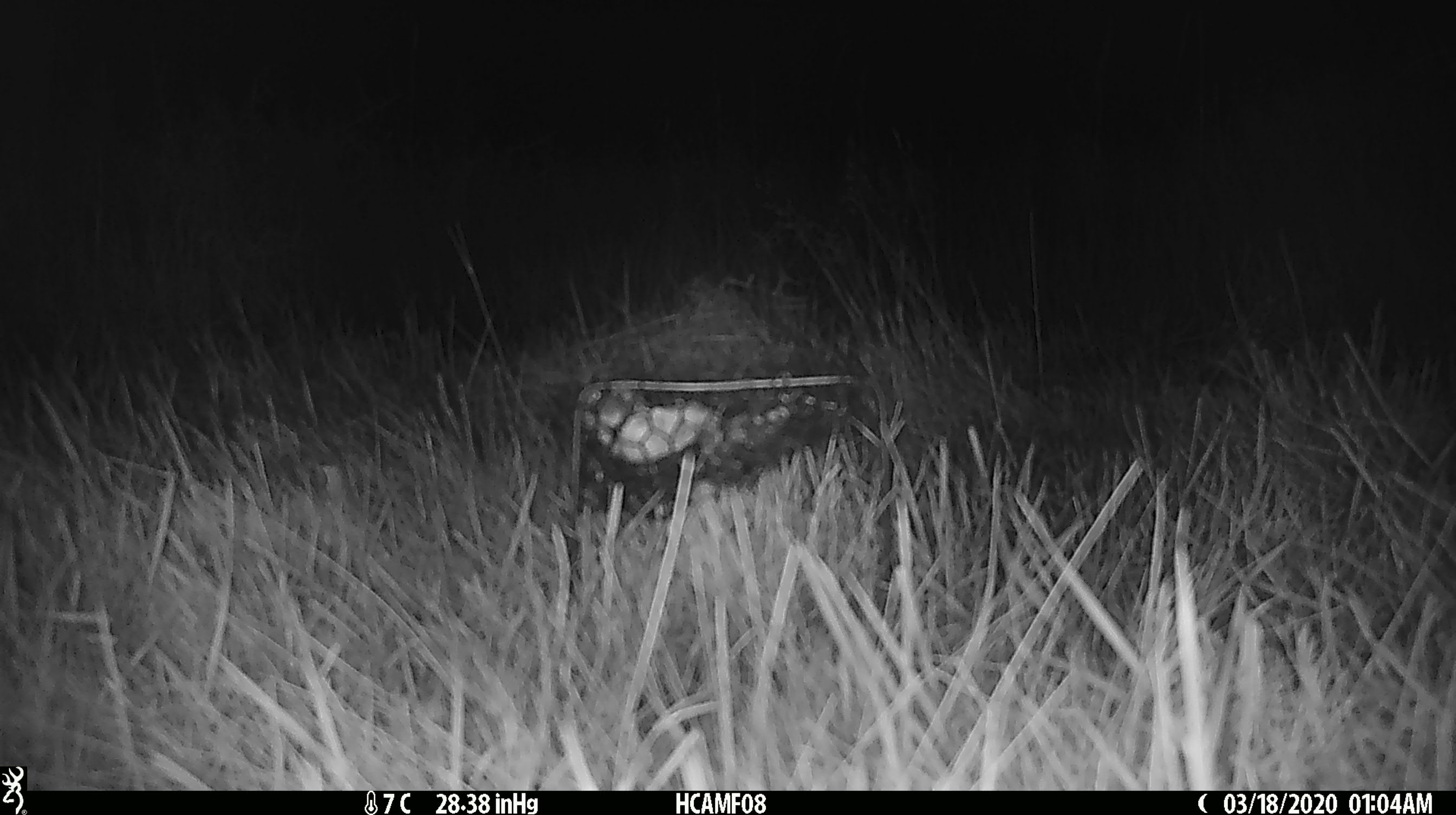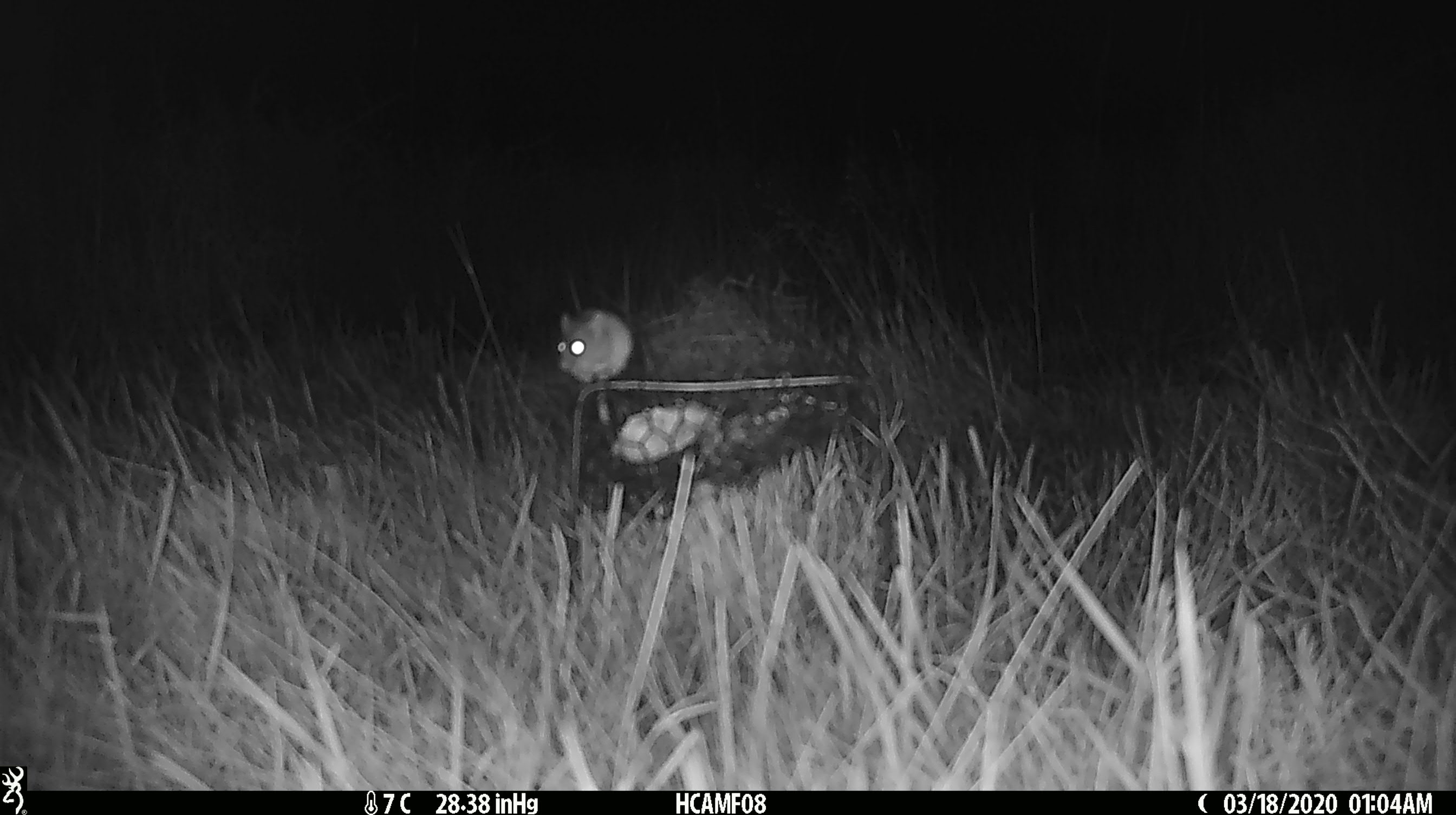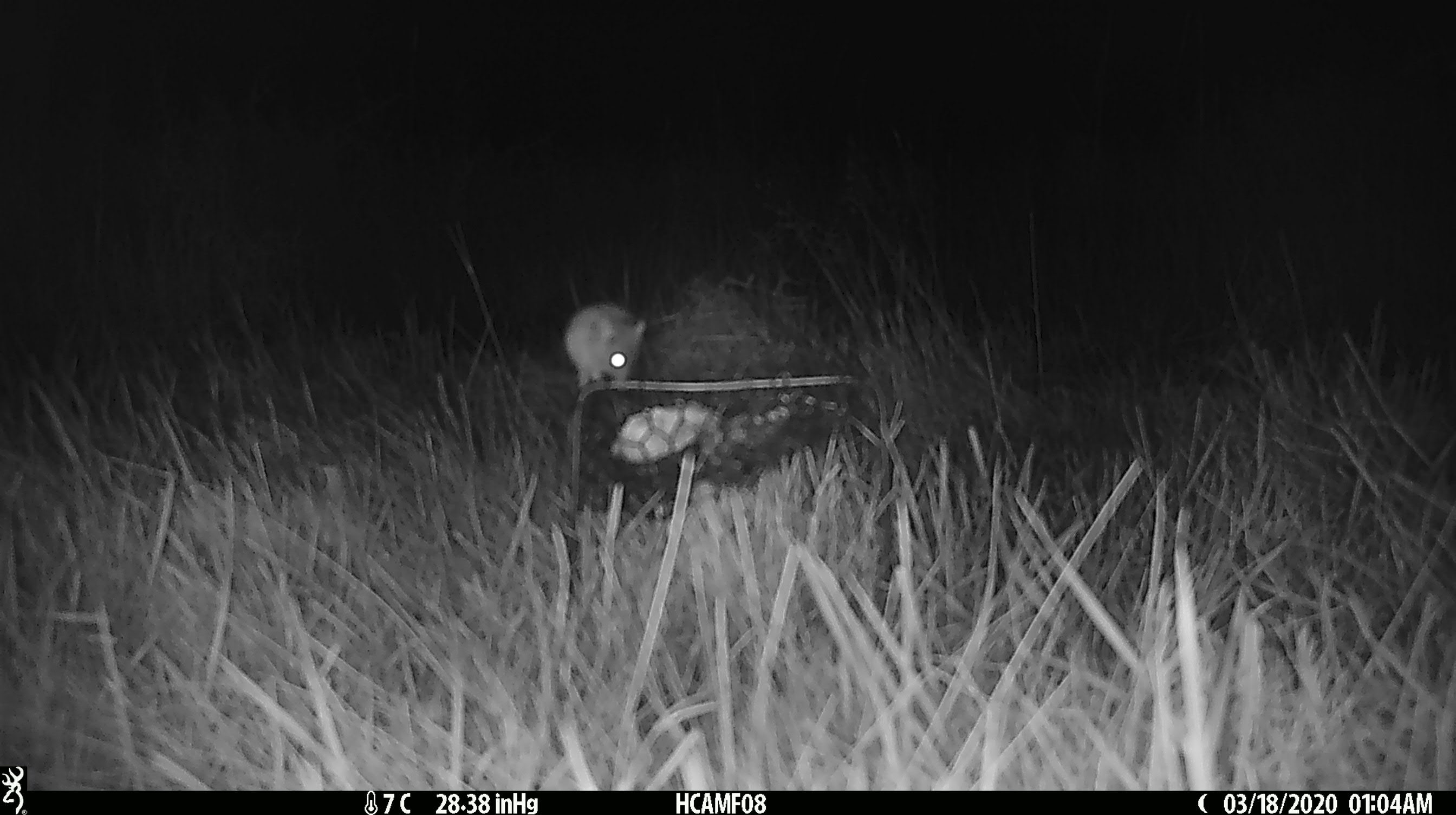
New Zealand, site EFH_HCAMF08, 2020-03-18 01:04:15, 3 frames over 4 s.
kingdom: Animalia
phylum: Chordata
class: Mammalia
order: Rodentia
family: Muridae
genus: Mus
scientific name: Mus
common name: mouse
Mouse (Mus).